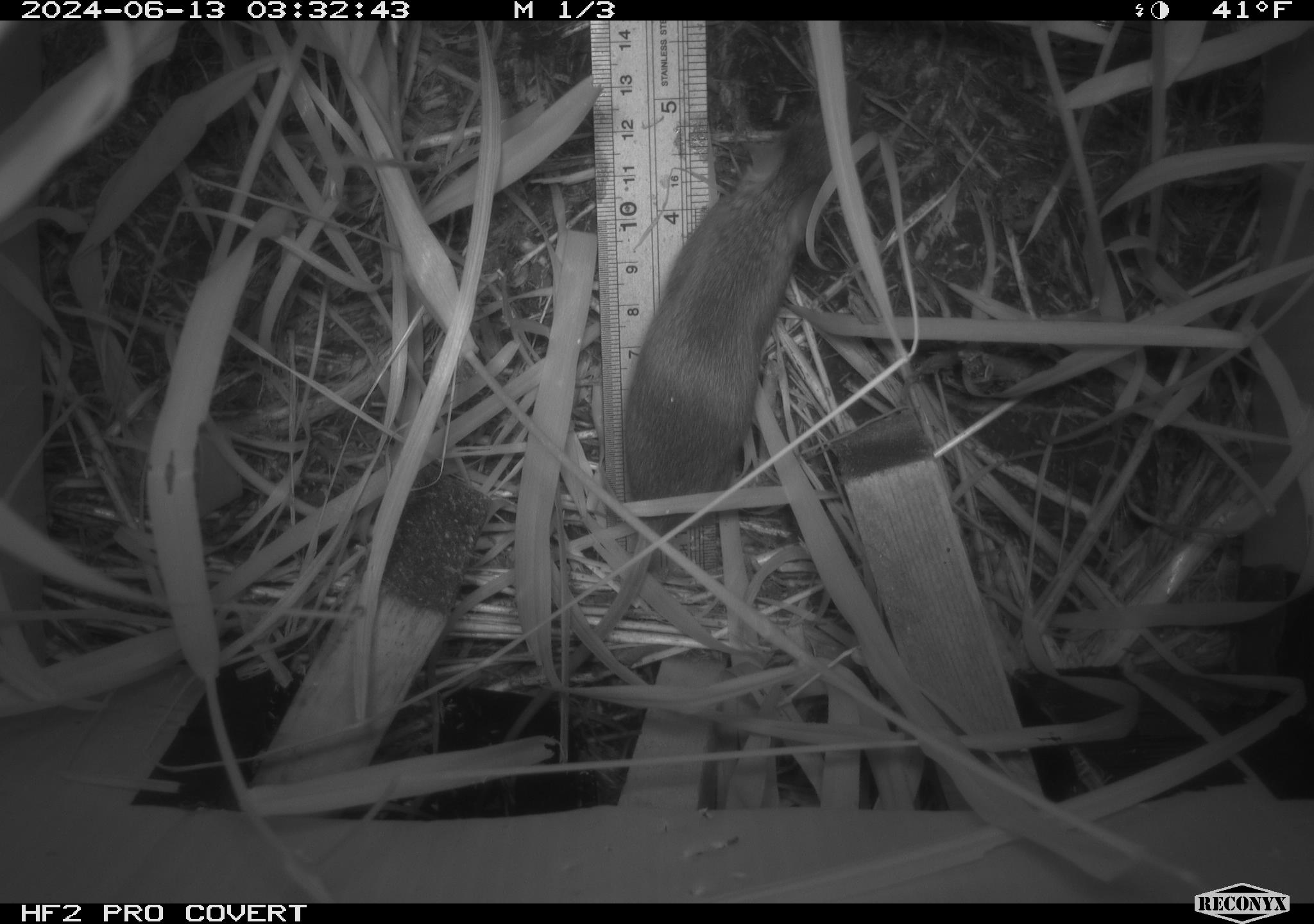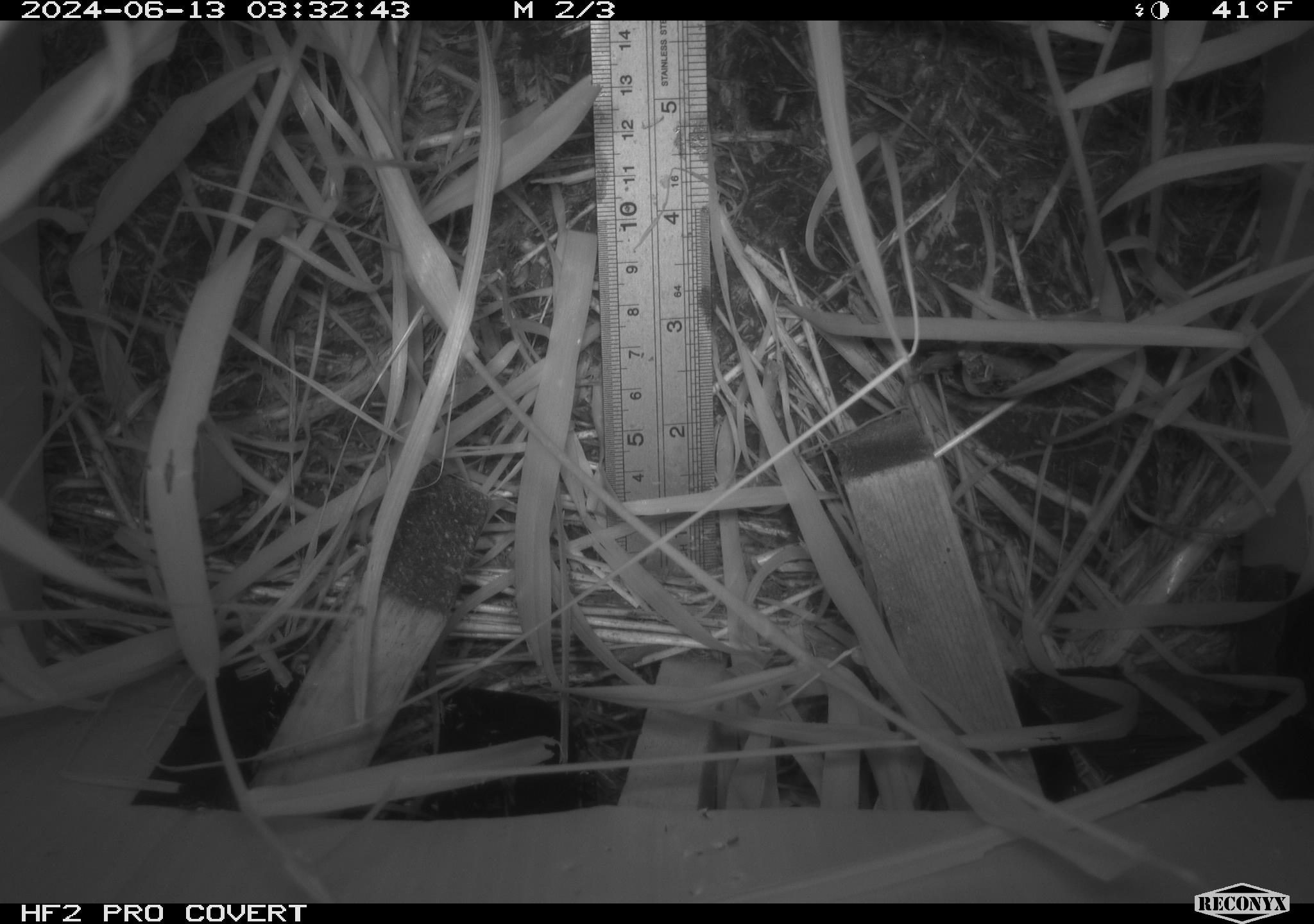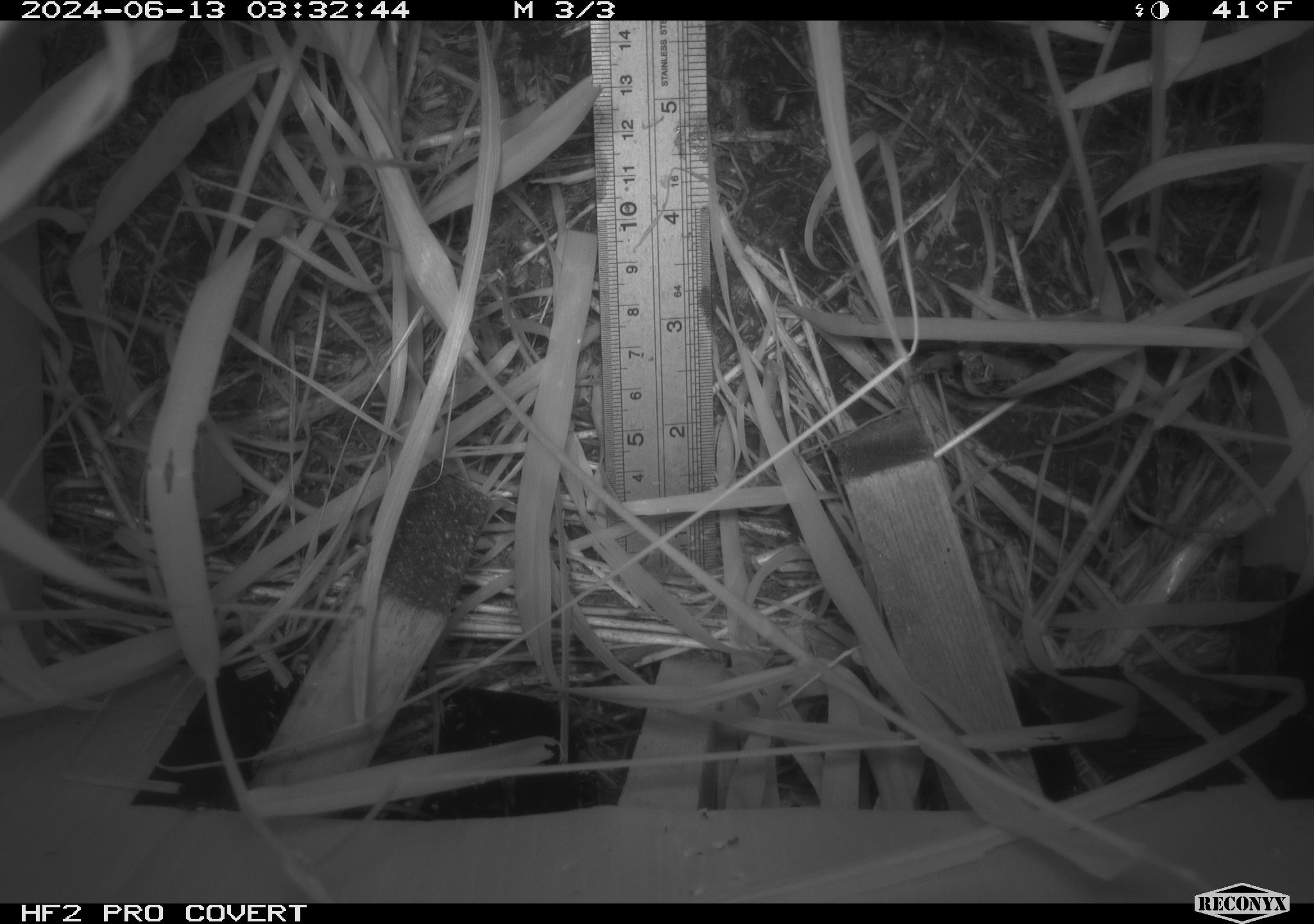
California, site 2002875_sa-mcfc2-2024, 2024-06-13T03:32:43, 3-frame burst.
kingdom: Animalia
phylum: Chordata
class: Mammalia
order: Rodentia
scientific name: Rodentia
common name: rodent